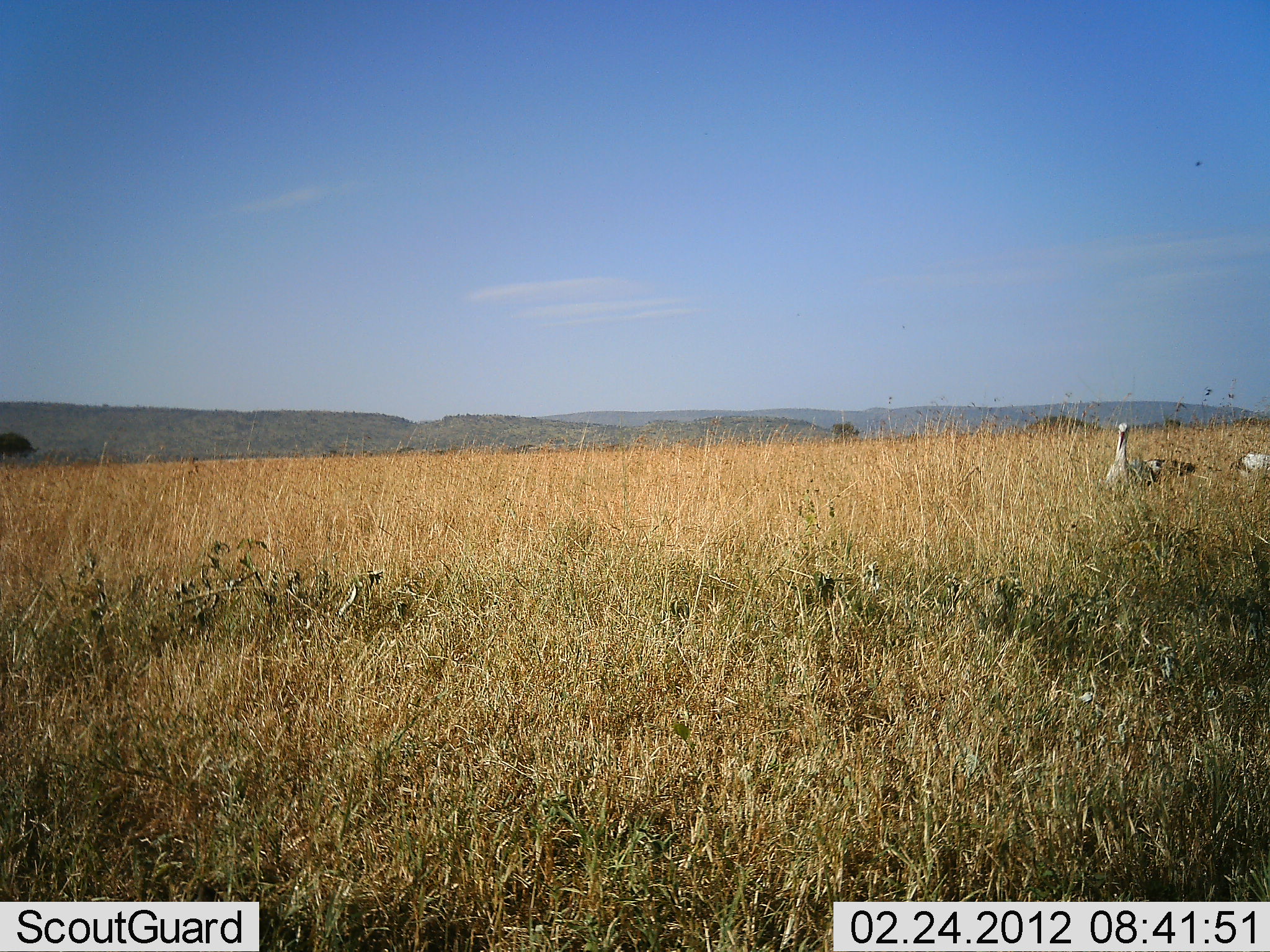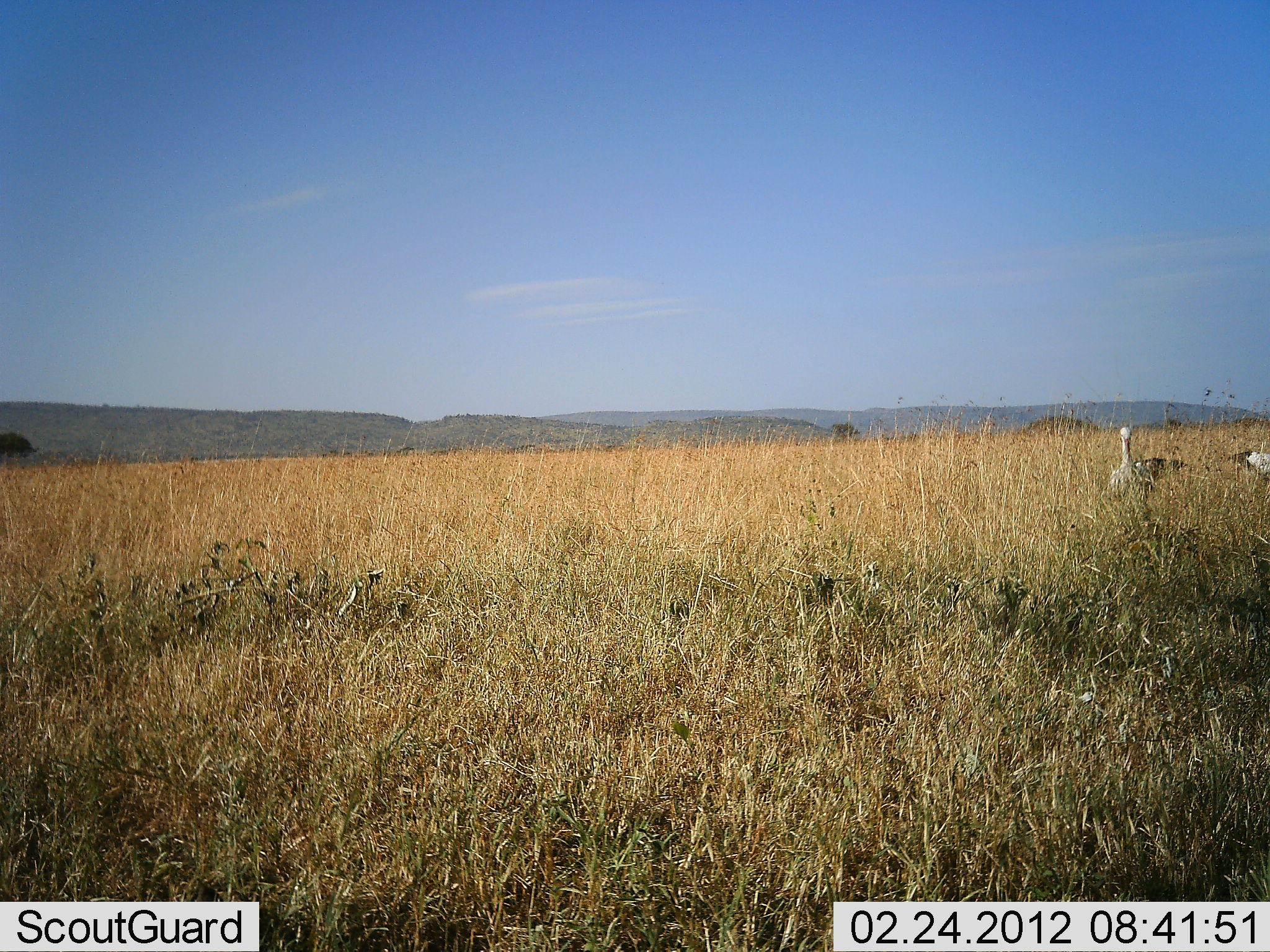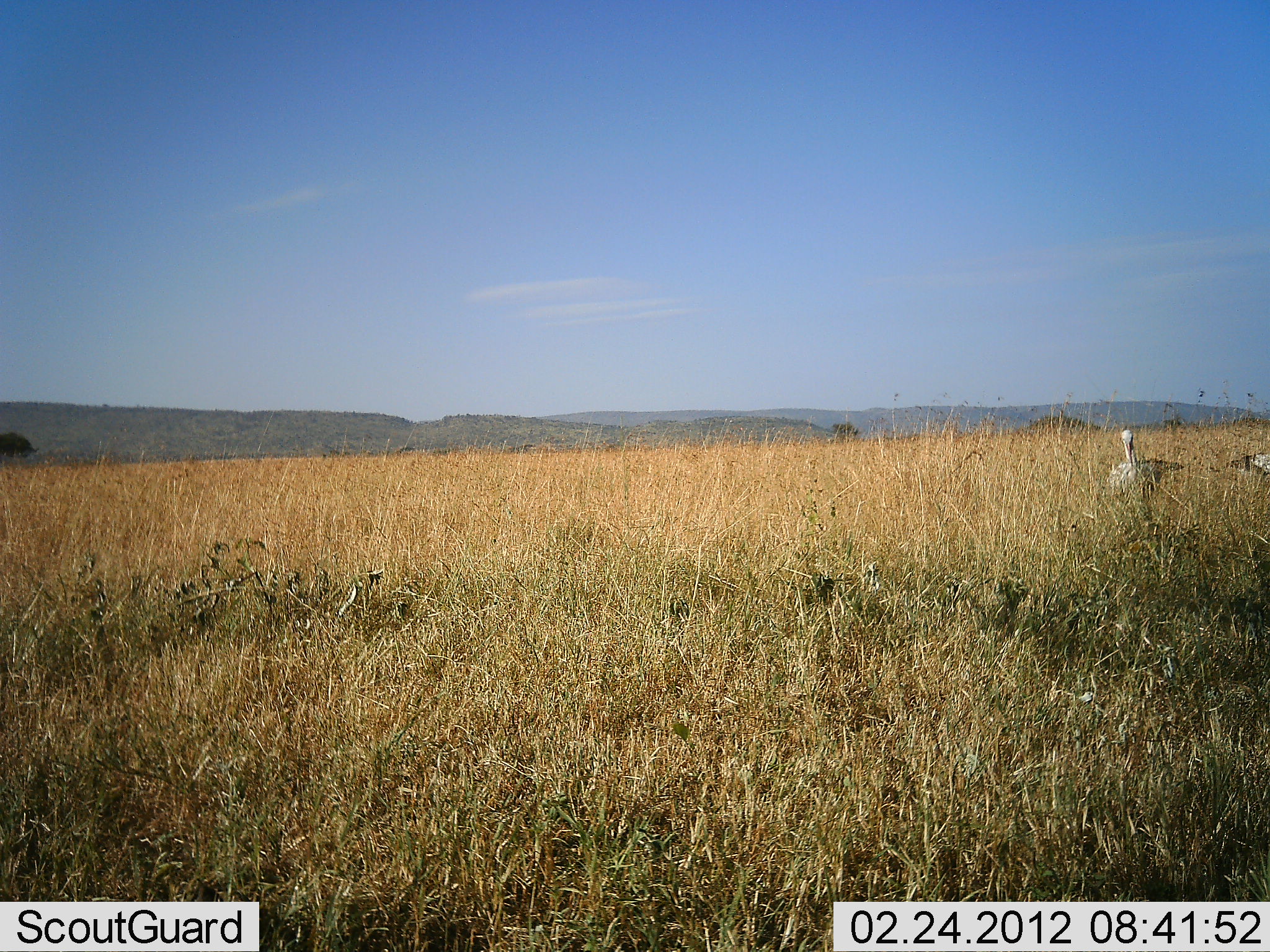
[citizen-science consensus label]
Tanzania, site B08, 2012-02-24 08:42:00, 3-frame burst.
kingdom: Animalia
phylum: Chordata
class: Aves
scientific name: Aves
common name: bird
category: otherbird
Otherbird (bird) (Aves), count 2. Behavior (volunteer vote fractions): standing 82%, resting 0%, moving 9%, interacting 0%. Young present (vote fraction): 0%. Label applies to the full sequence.